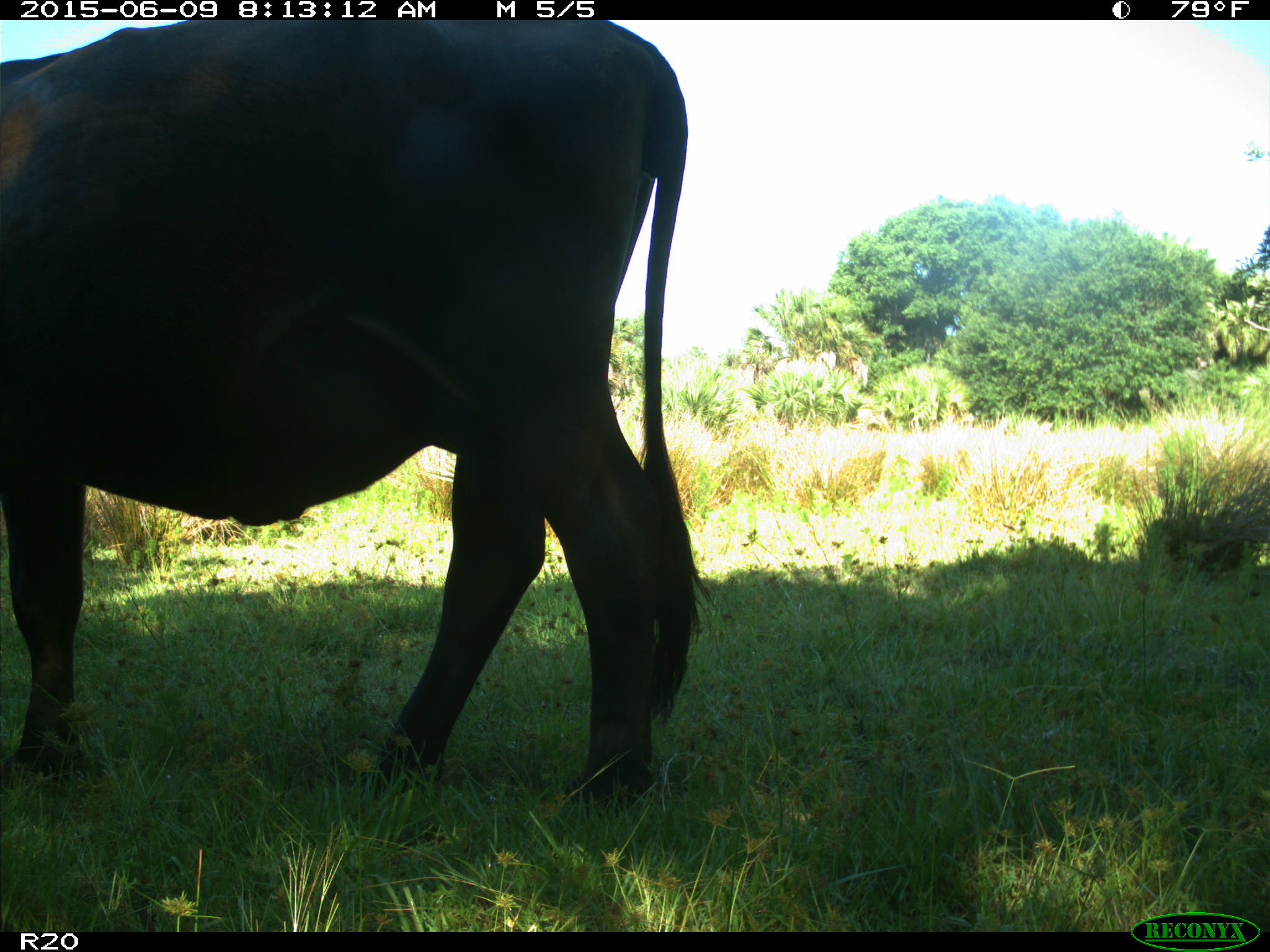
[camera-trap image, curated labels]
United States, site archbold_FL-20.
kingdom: Animalia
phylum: Chordata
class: Mammalia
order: Artiodactyla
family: Bovidae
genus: Bos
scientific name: Bos taurus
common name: domestic cow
Bos taurus (domestic cow).